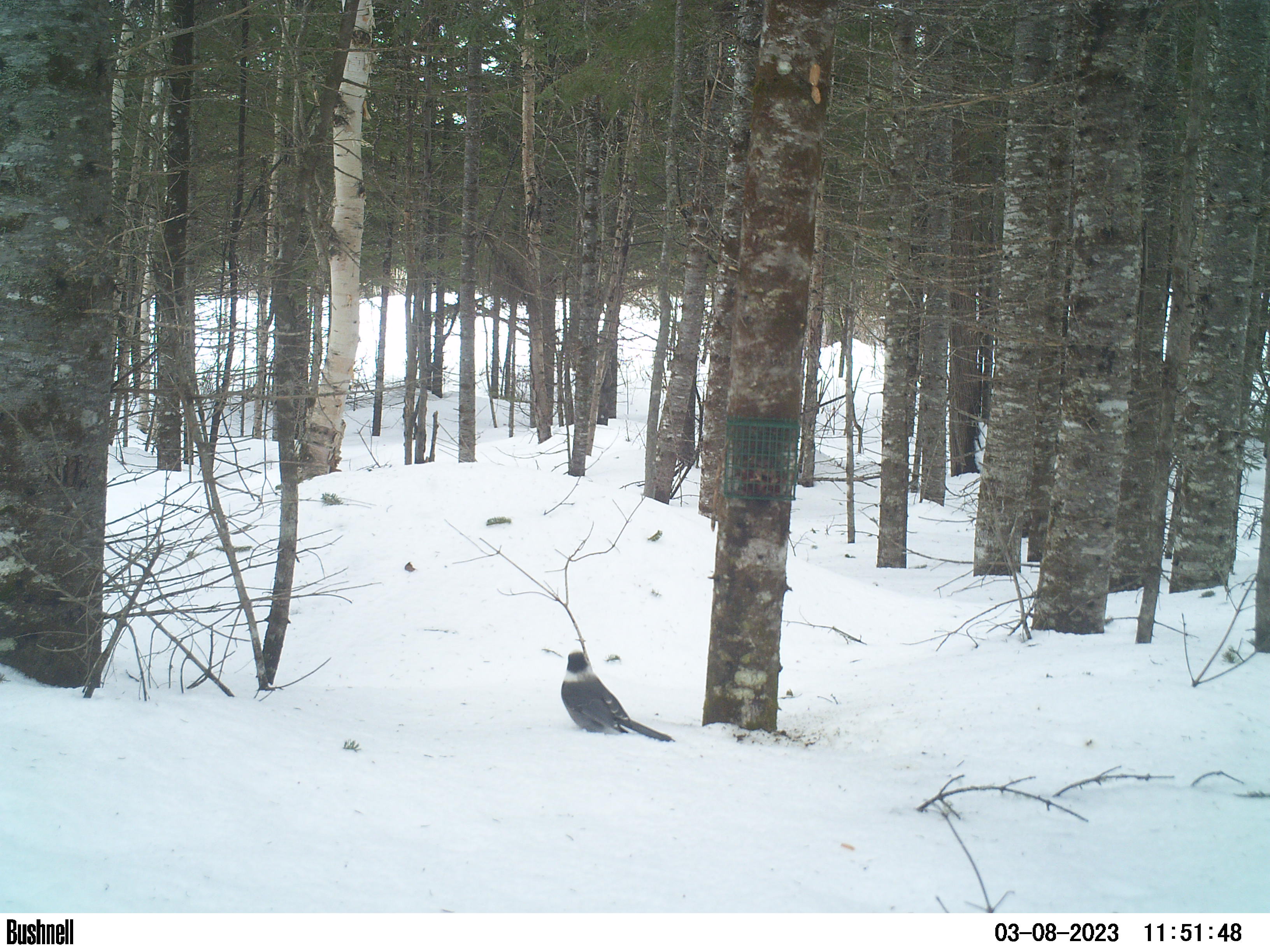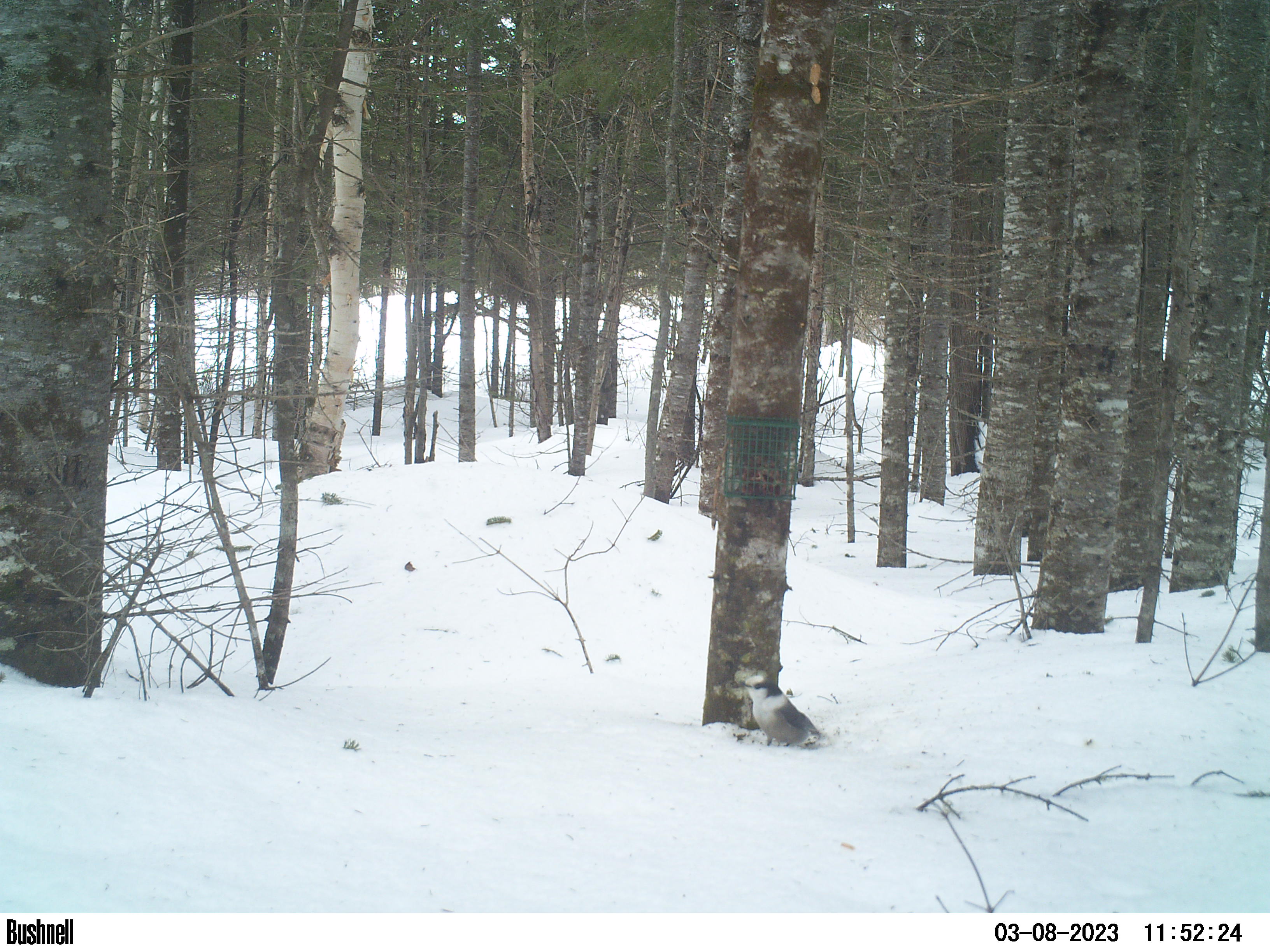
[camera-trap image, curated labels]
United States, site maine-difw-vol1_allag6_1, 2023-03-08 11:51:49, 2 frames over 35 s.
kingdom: Animalia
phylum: Chordata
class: Aves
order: Passeriformes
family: Corvidae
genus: Perisoreus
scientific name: Perisoreus canadensis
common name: canada jay